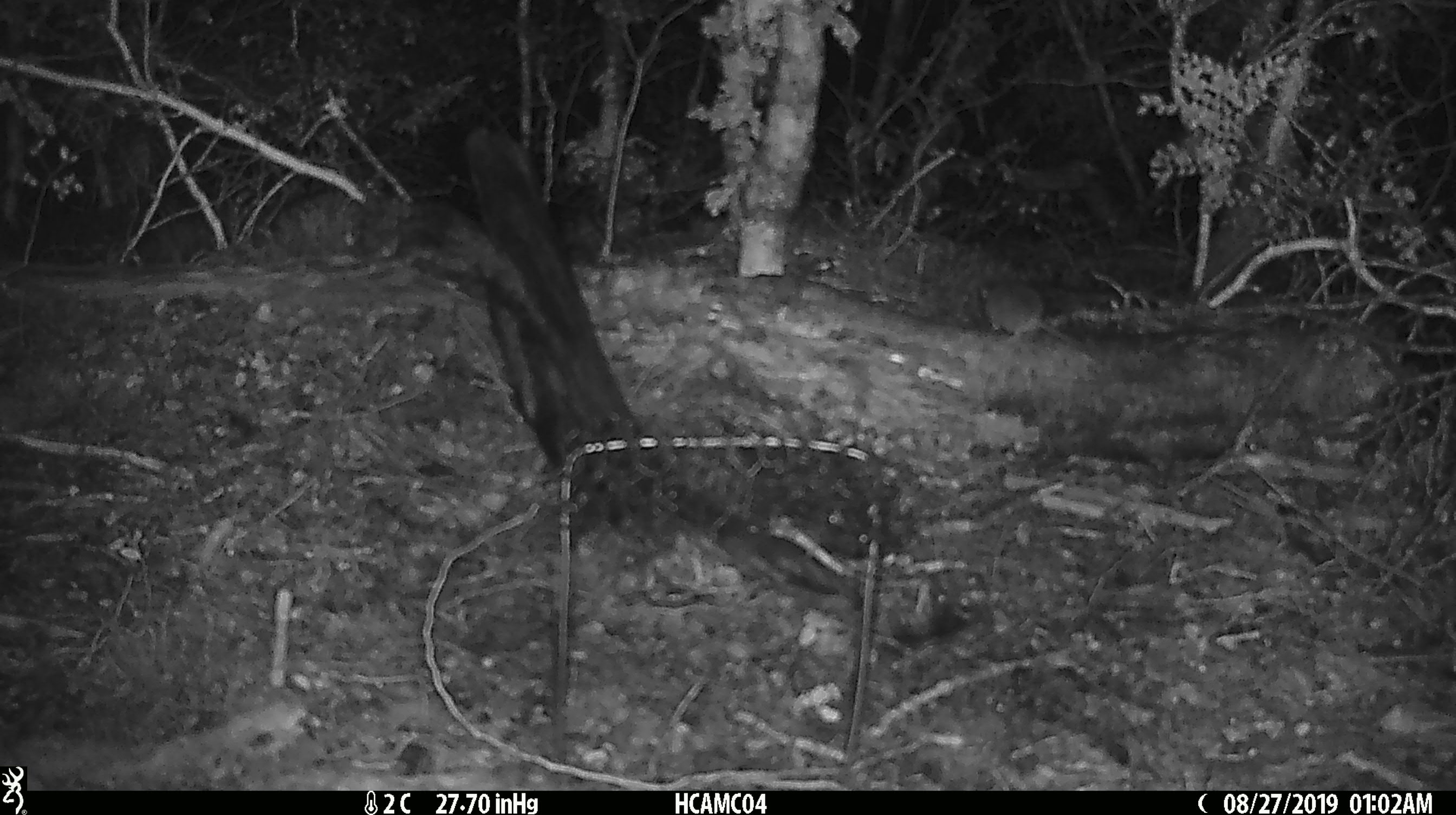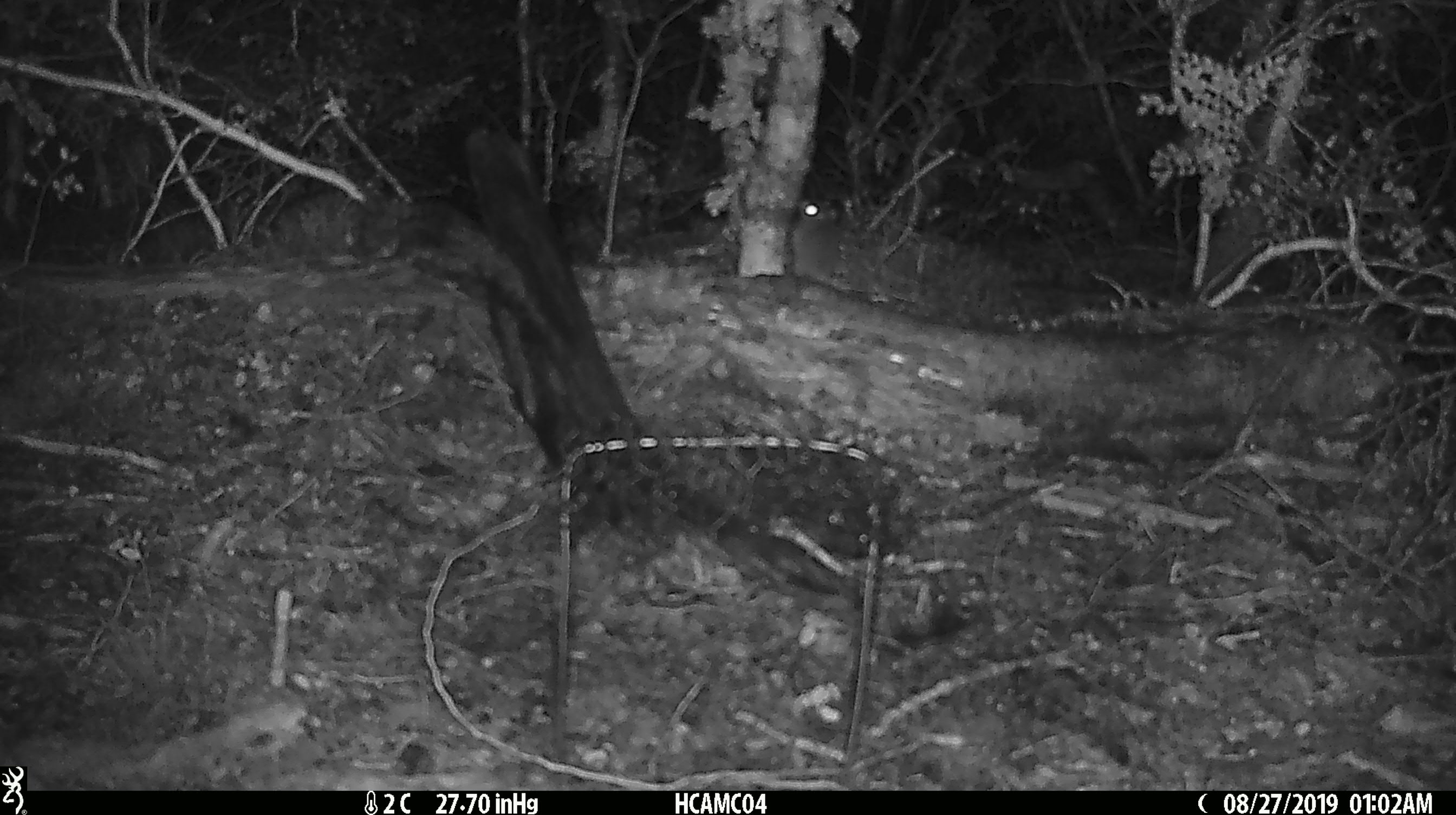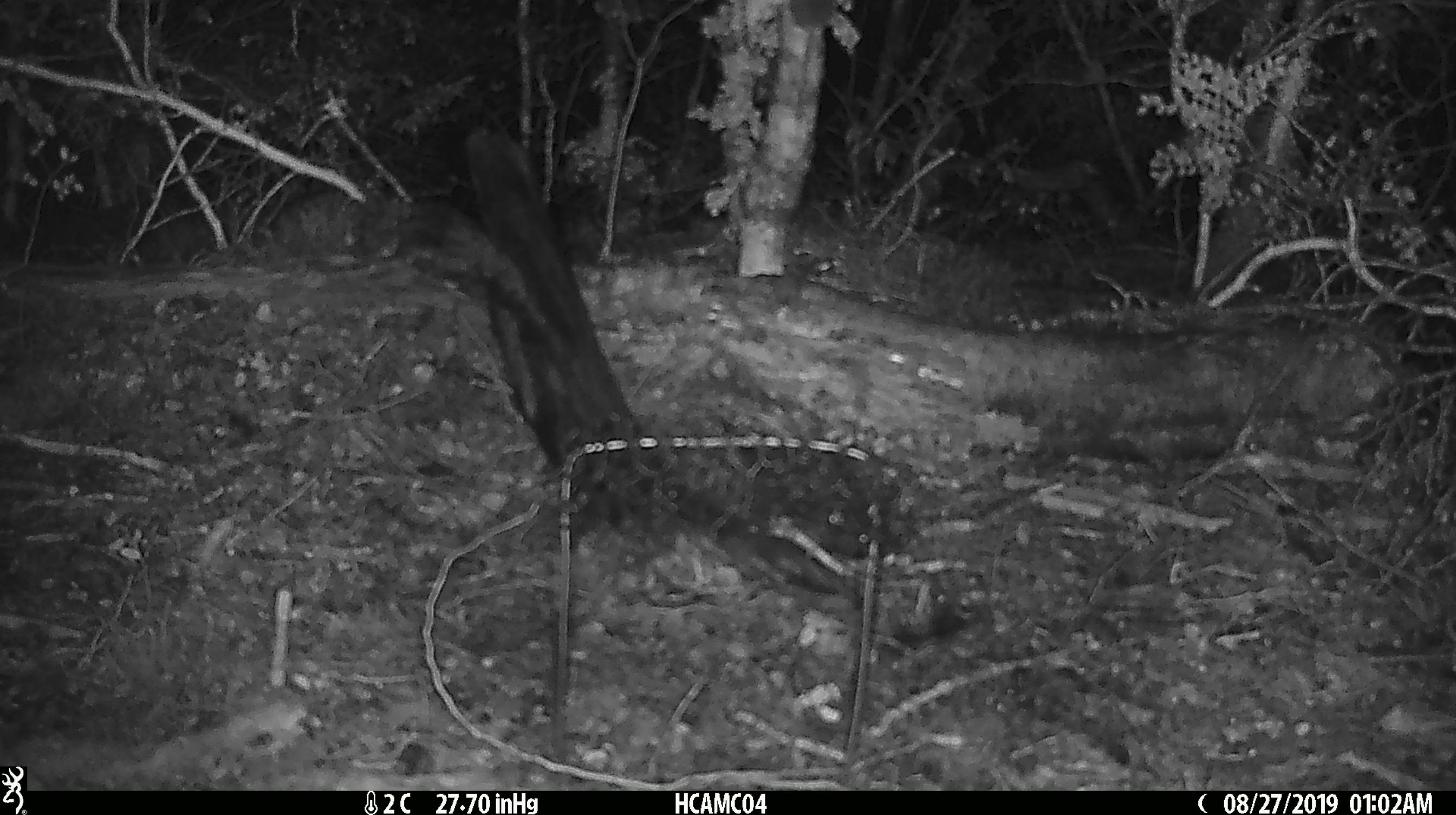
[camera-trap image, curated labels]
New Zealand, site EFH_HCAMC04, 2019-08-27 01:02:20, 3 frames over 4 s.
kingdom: Animalia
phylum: Chordata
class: Mammalia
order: Rodentia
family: Muridae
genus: Mus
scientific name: Mus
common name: mouse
Mouse (Mus).